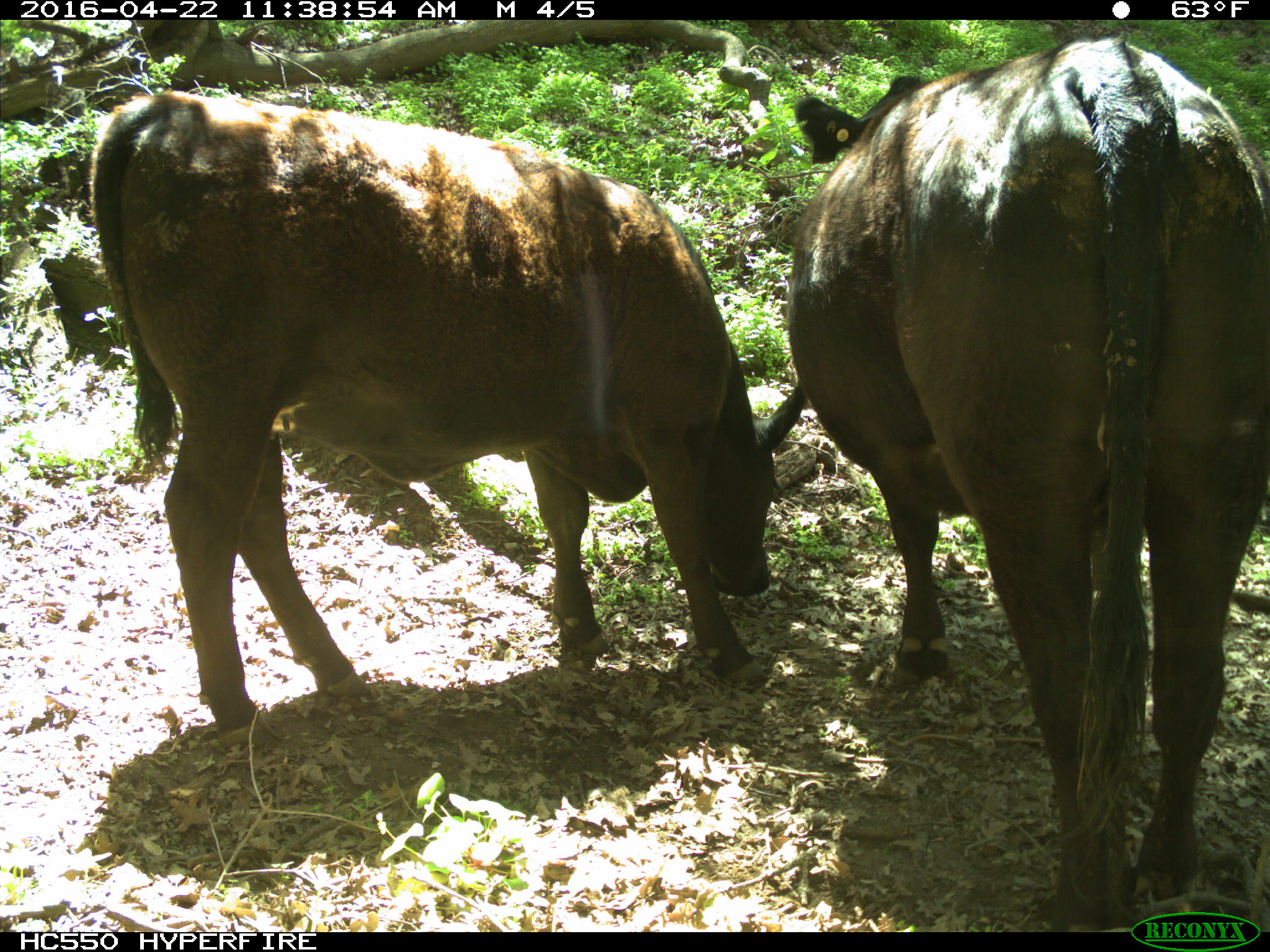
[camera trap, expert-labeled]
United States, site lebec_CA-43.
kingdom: Animalia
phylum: Chordata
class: Mammalia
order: Artiodactyla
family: Bovidae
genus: Bos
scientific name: Bos taurus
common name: domestic cow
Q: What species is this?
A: Bos taurus (domestic cow).